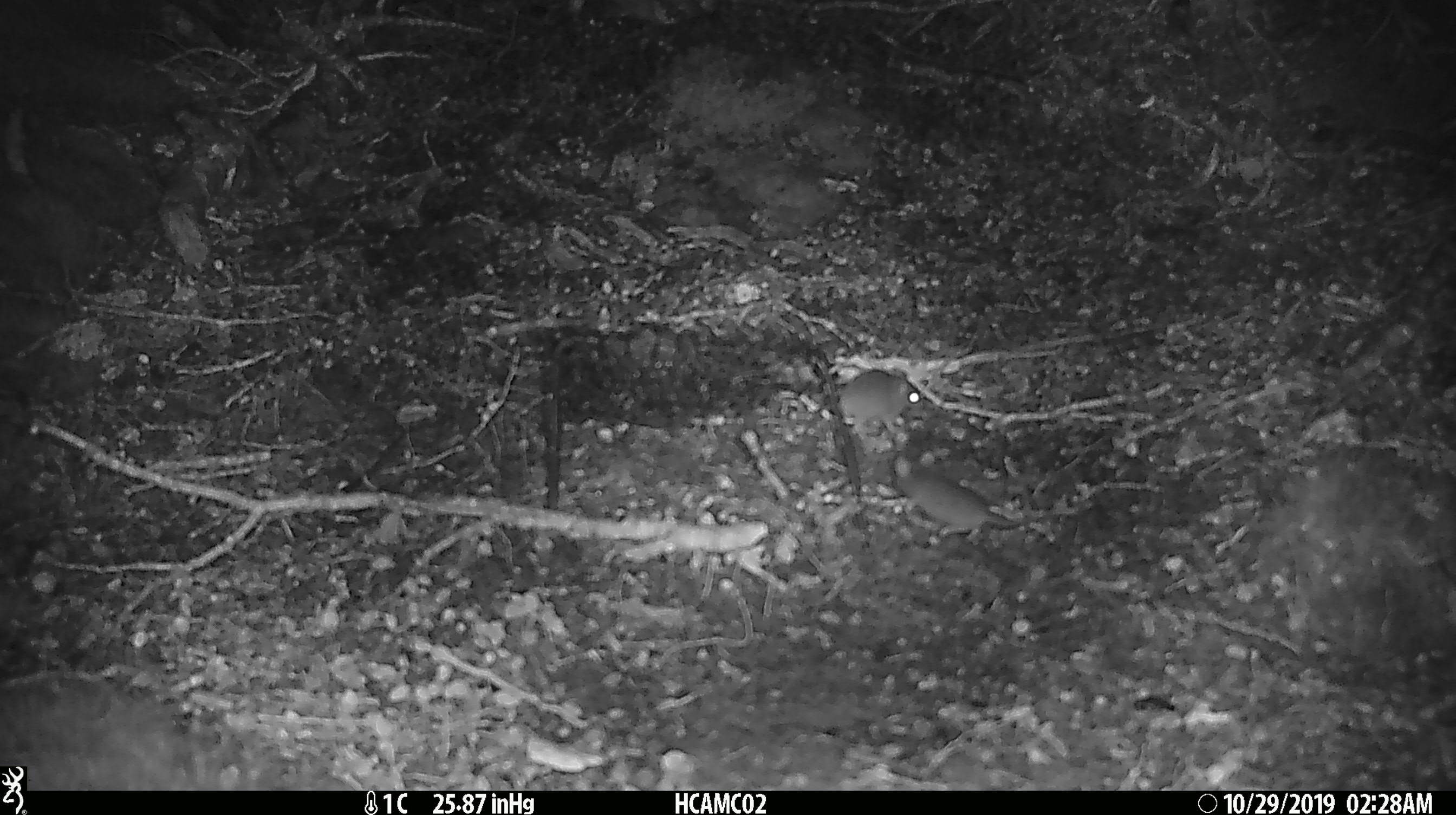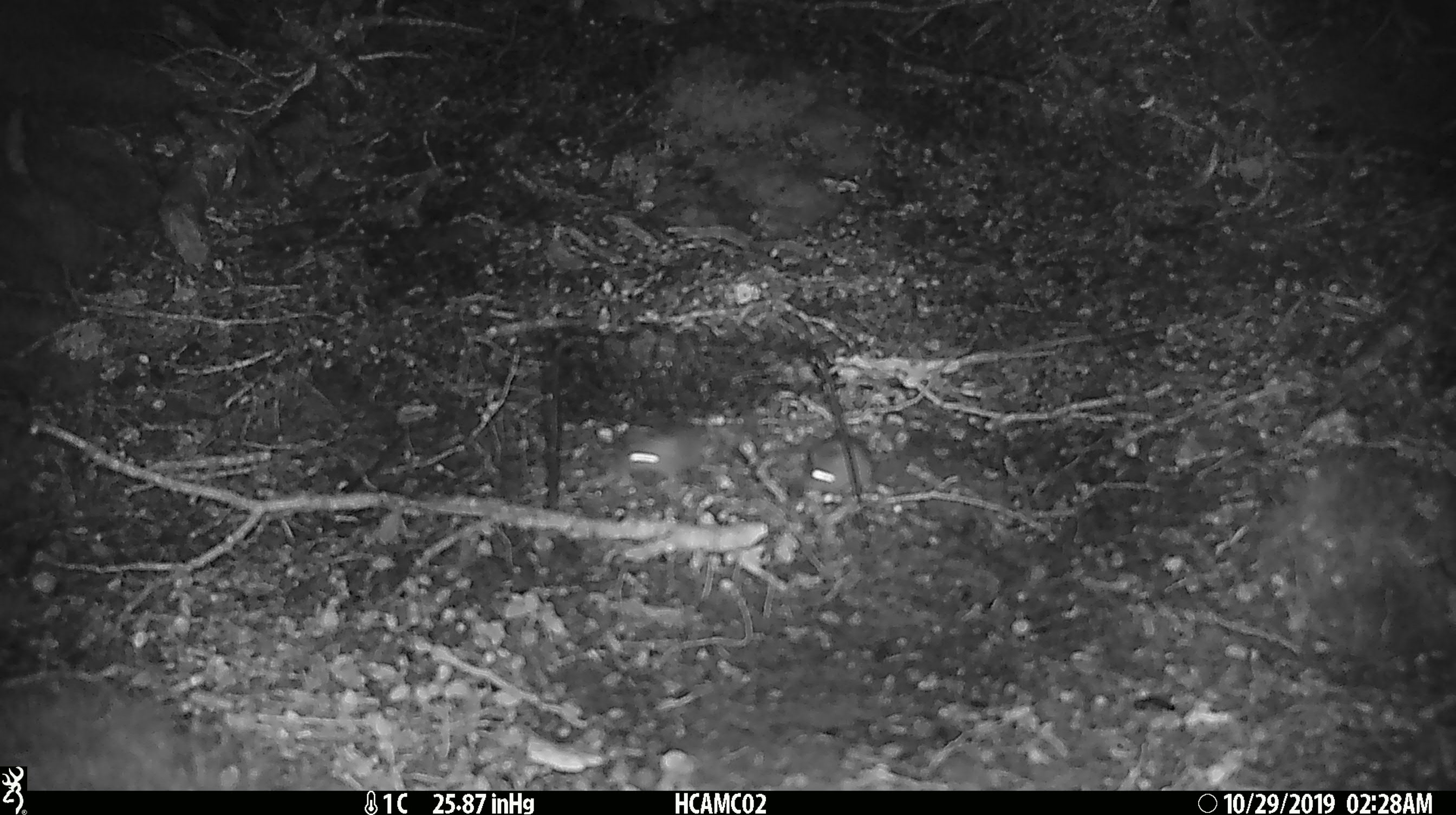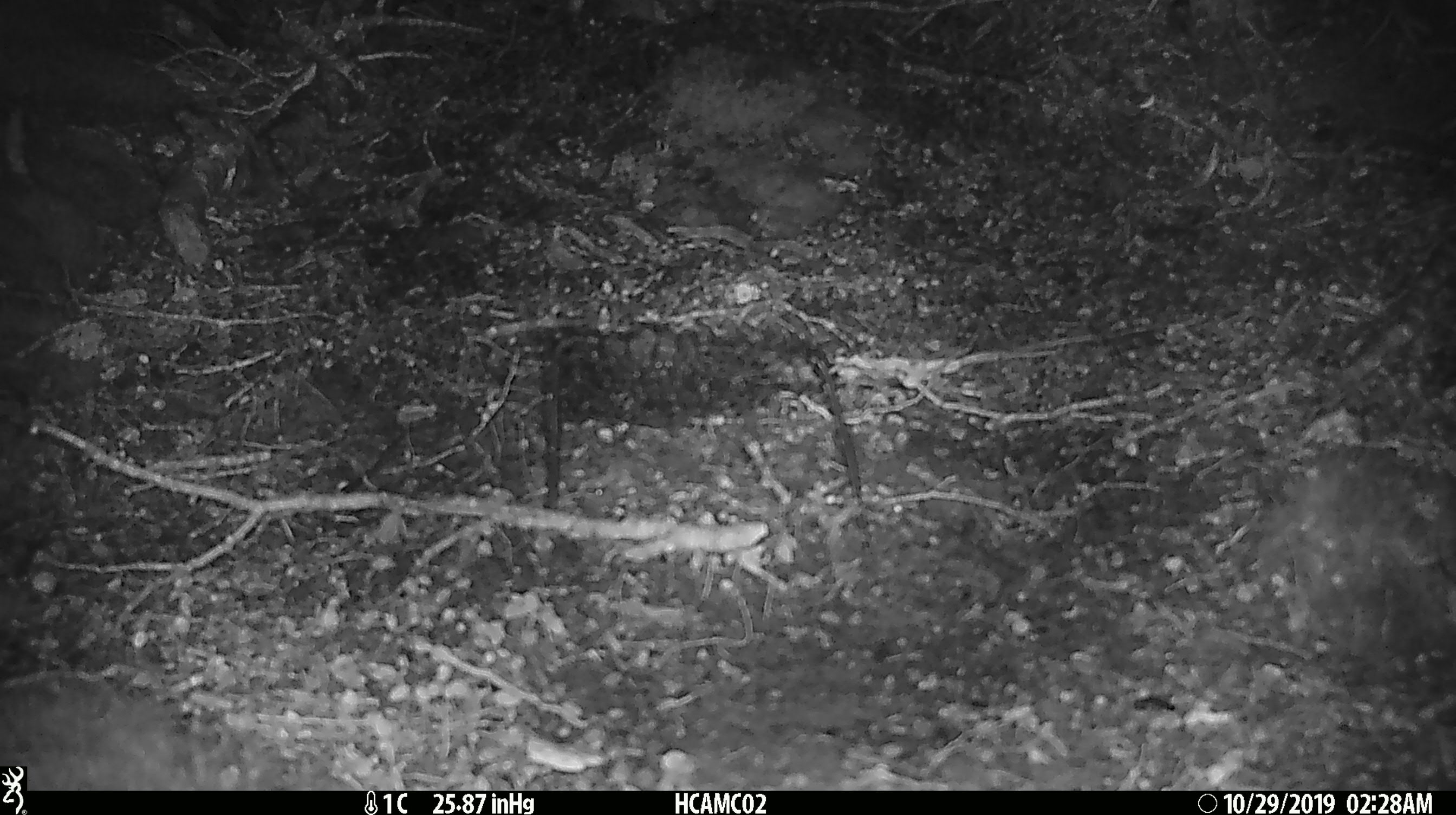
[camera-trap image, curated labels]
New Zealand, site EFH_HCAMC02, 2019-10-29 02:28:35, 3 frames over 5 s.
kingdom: Animalia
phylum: Chordata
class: Mammalia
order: Rodentia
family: Muridae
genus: Mus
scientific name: Mus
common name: mouse